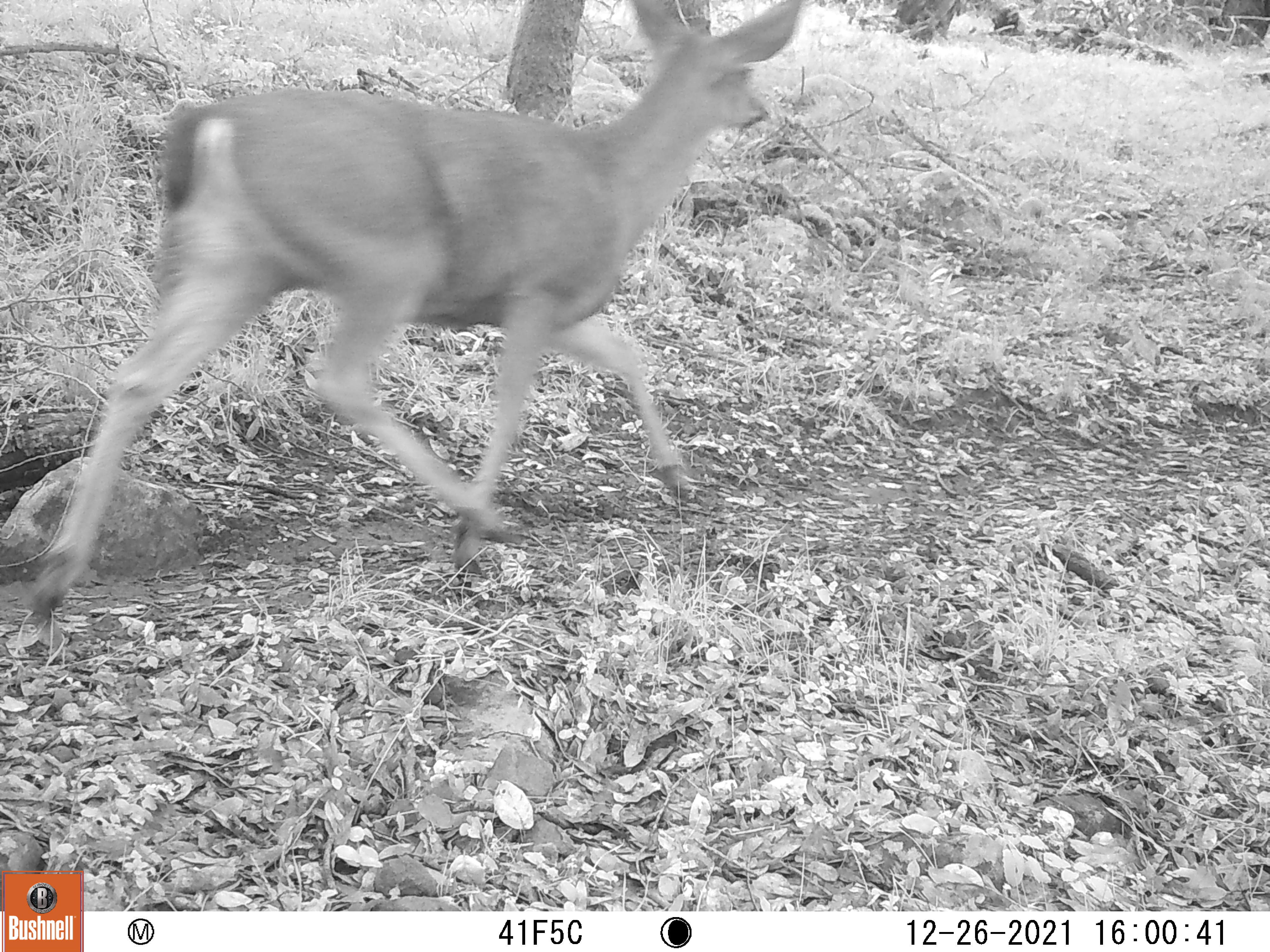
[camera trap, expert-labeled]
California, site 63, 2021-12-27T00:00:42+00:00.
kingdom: Animalia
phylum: Chordata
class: Mammalia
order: Artiodactyla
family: Cervidae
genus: Odocoileus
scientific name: Odocoileus hemionus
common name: mule deer